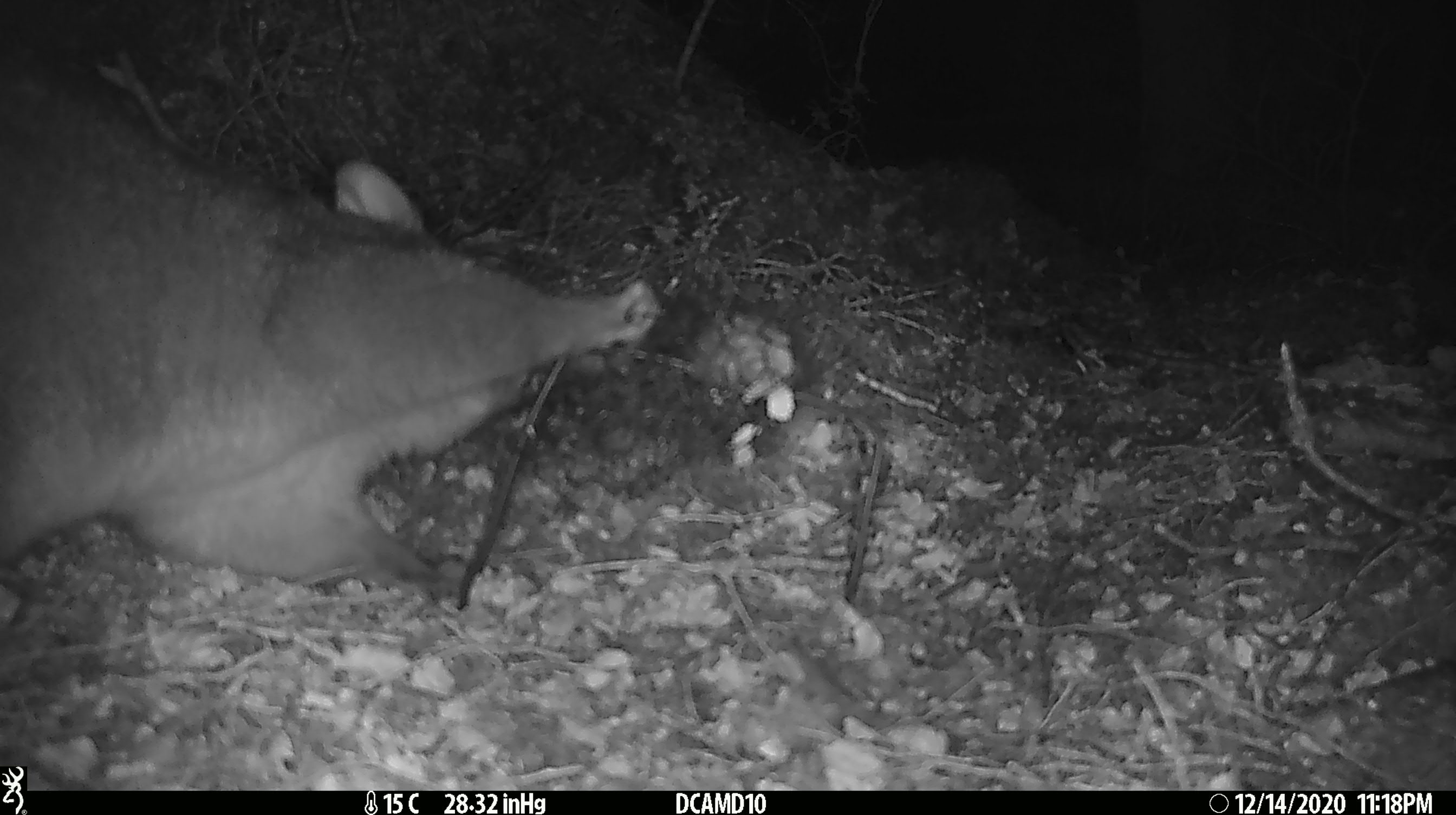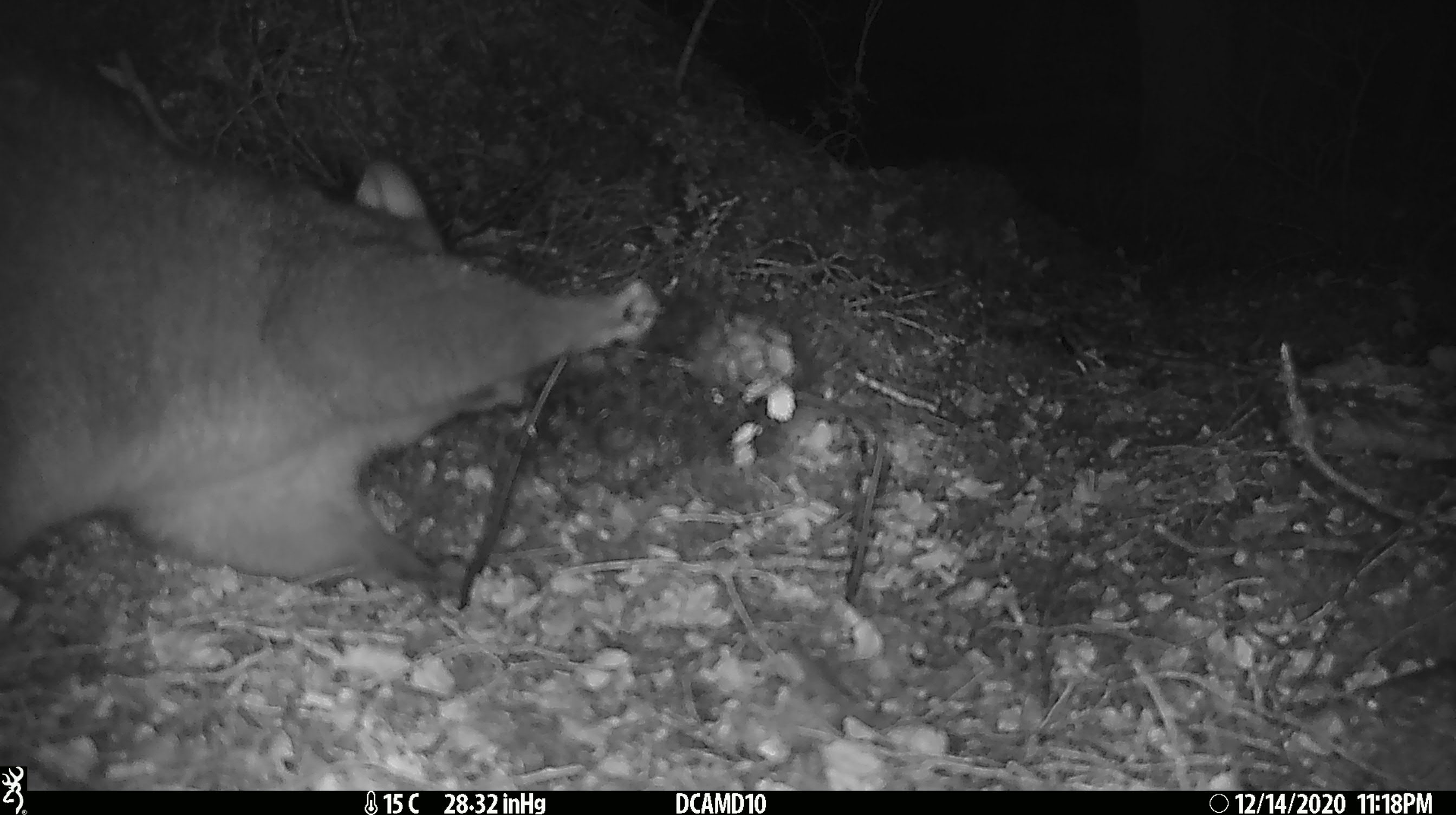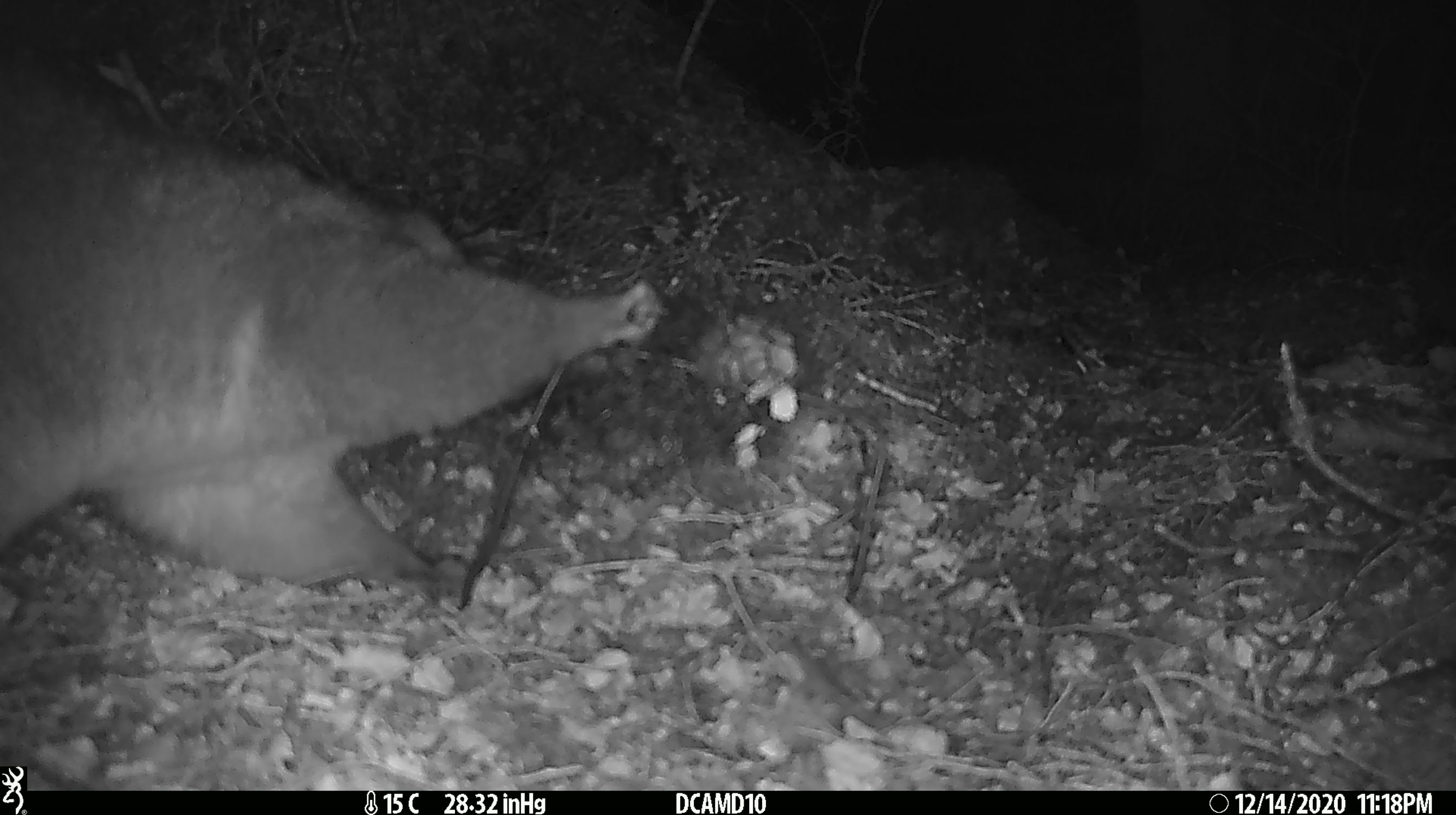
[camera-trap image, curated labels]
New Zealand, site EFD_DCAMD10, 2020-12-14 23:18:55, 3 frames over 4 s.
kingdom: Animalia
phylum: Chordata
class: Mammalia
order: Diprotodontia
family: Phalangeridae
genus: Trichosurus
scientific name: Trichosurus vulpecula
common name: common brushtail possum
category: possum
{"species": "possum (common brushtail possum) (Trichosurus vulpecula)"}